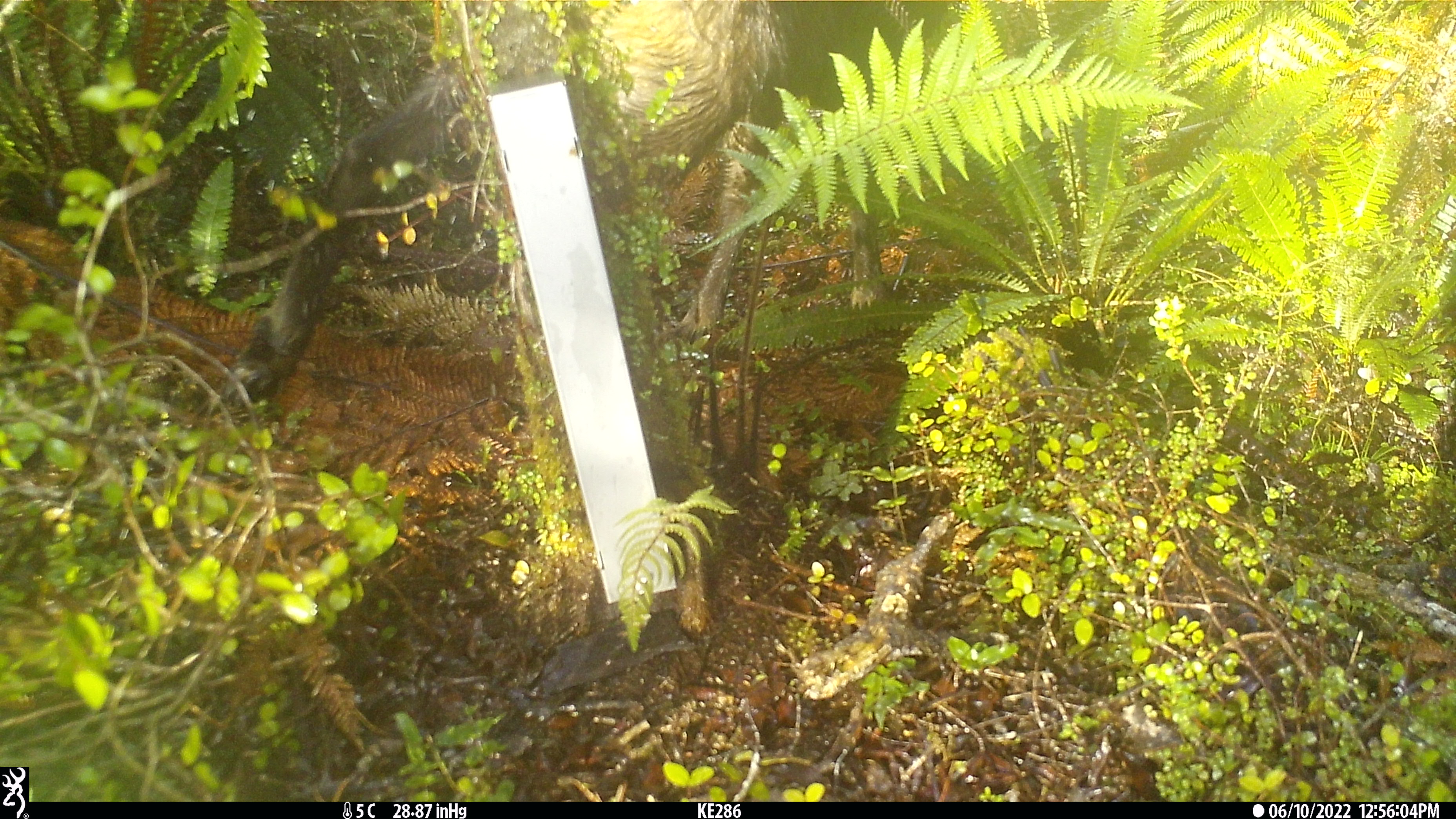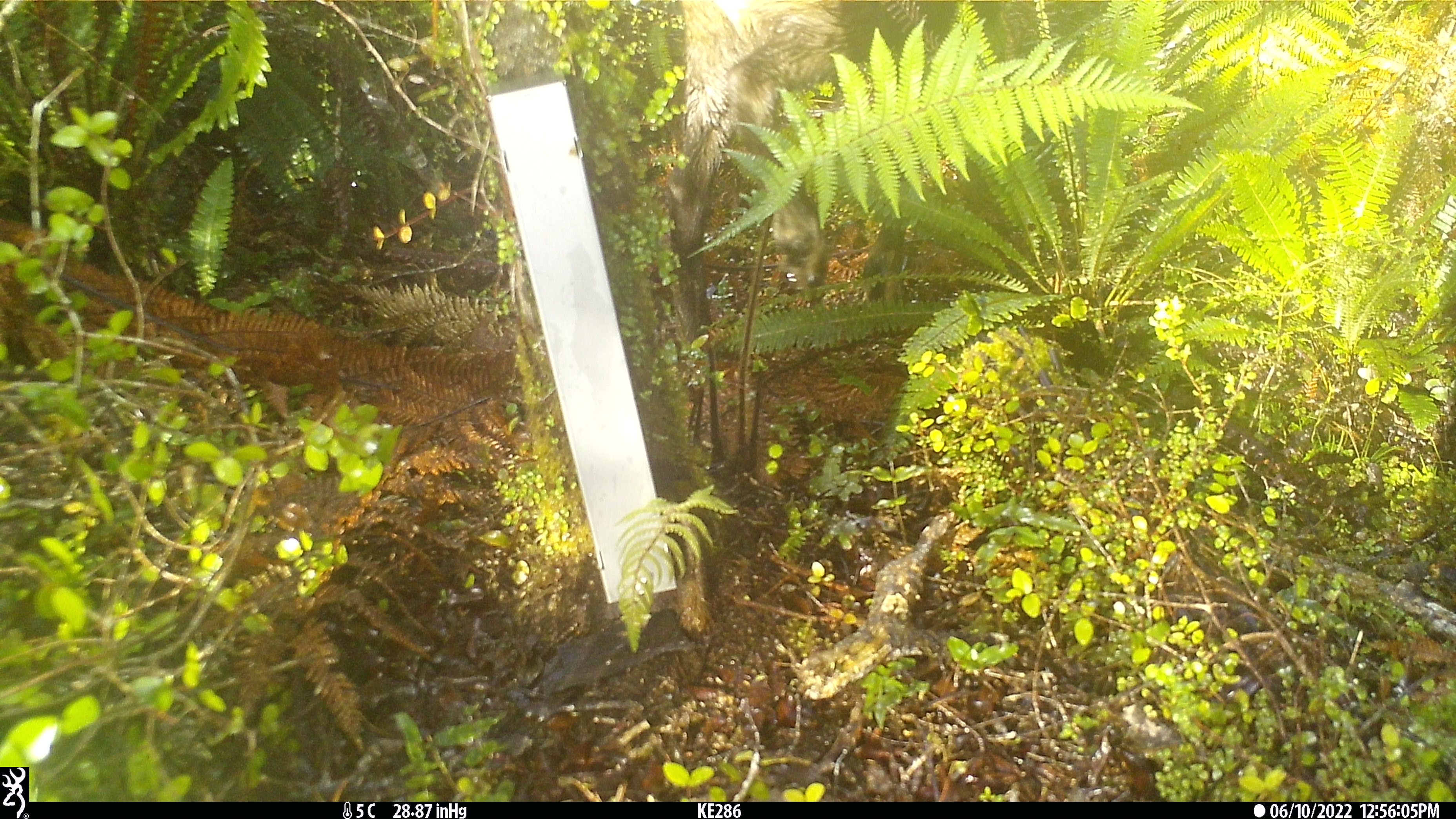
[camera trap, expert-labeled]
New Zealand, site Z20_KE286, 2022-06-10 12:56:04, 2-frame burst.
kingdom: Animalia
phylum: Chordata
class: Mammalia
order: Artiodactyla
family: Bovidae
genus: Rupicapra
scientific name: Rupicapra rupicapra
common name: alpine chamois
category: chamois